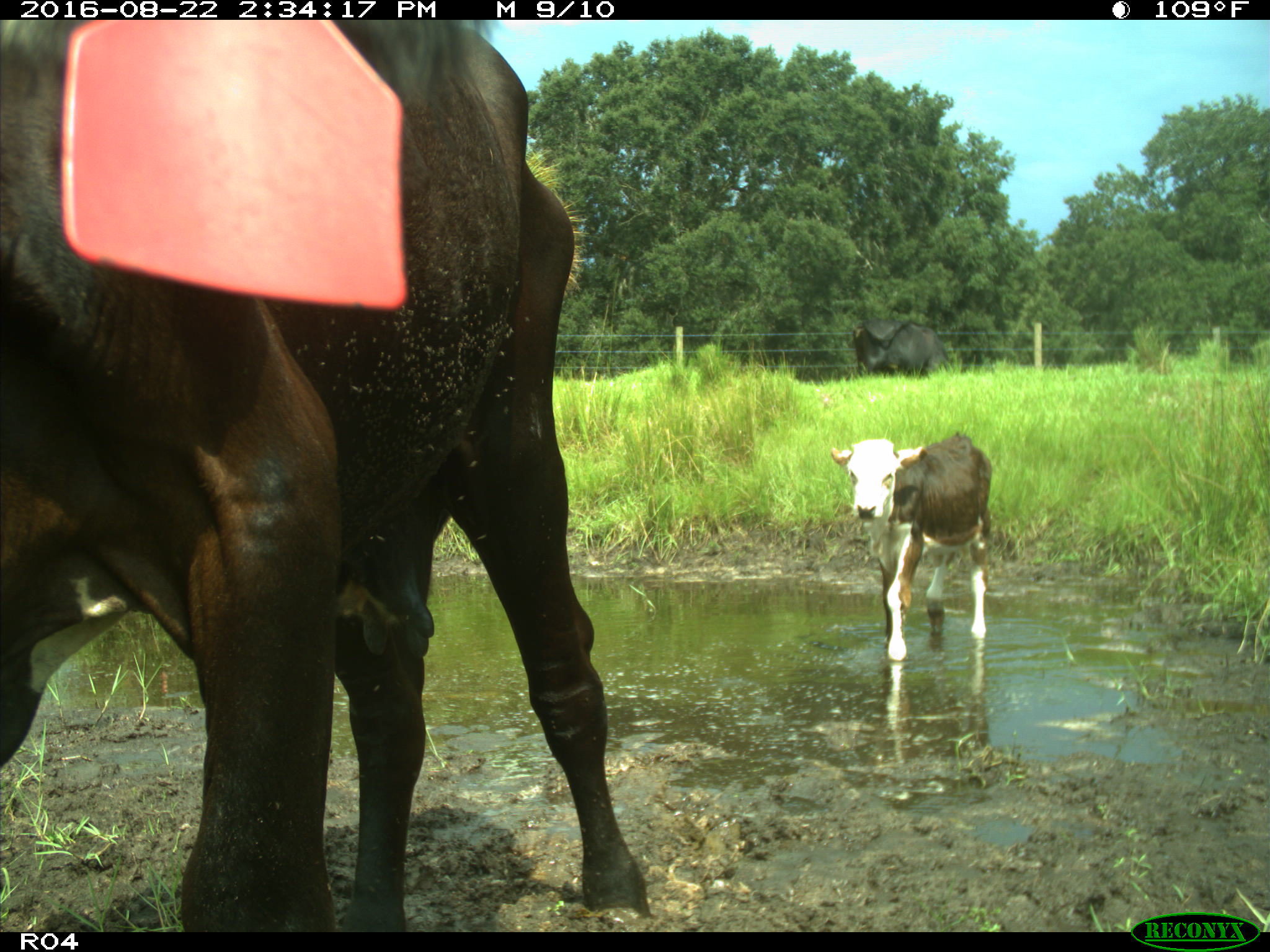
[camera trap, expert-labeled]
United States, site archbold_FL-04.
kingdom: Animalia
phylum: Chordata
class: Mammalia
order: Artiodactyla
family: Bovidae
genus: Bos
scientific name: Bos taurus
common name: domestic cow